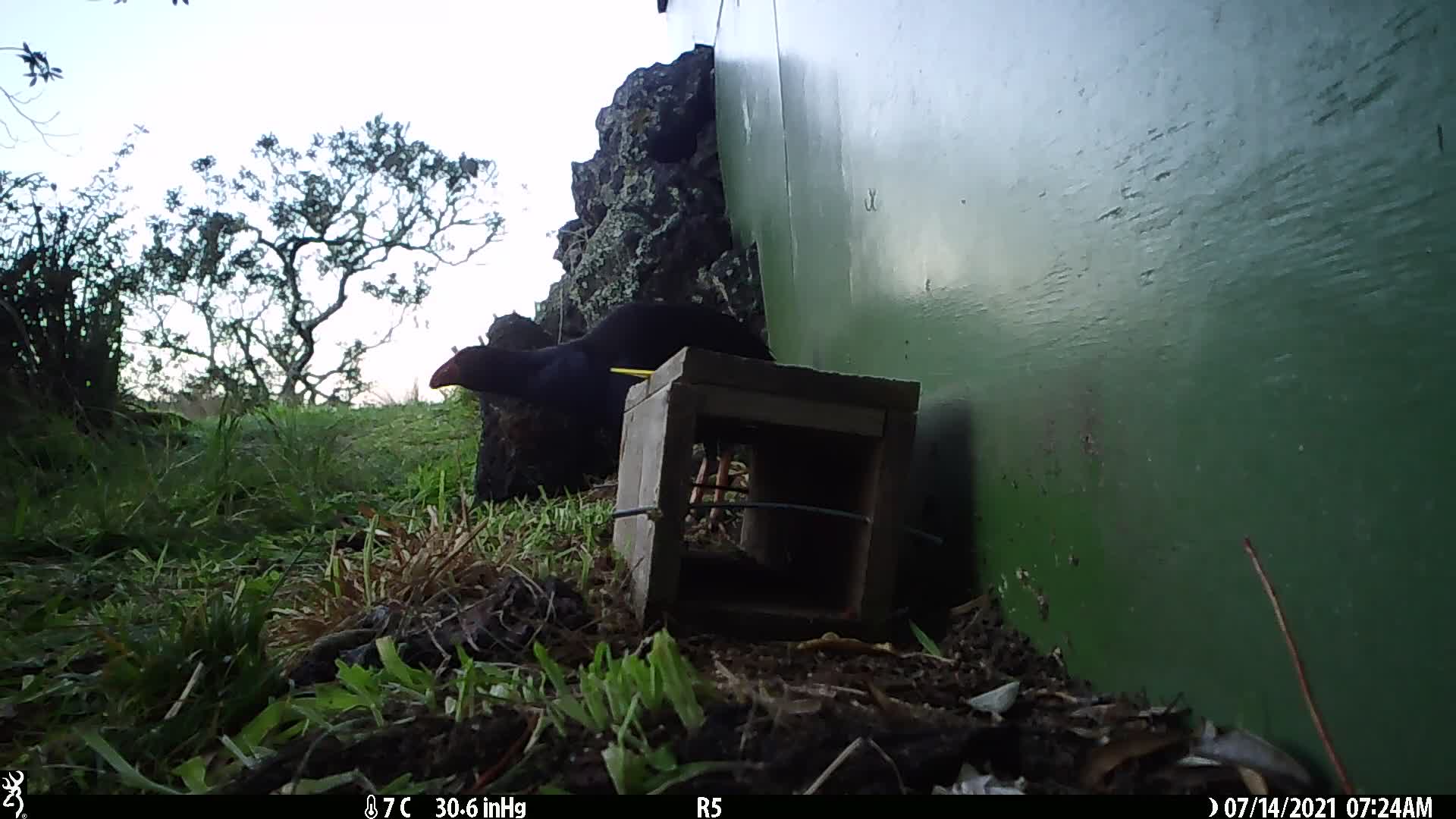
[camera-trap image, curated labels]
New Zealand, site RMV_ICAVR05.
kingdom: Animalia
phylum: Chordata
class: Aves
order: Gruiformes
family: Rallidae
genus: Porphyrio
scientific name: Porphyrio melanotus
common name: australasian swamphen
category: pukeko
Pukeko (australasian swamphen) (Porphyrio melanotus).